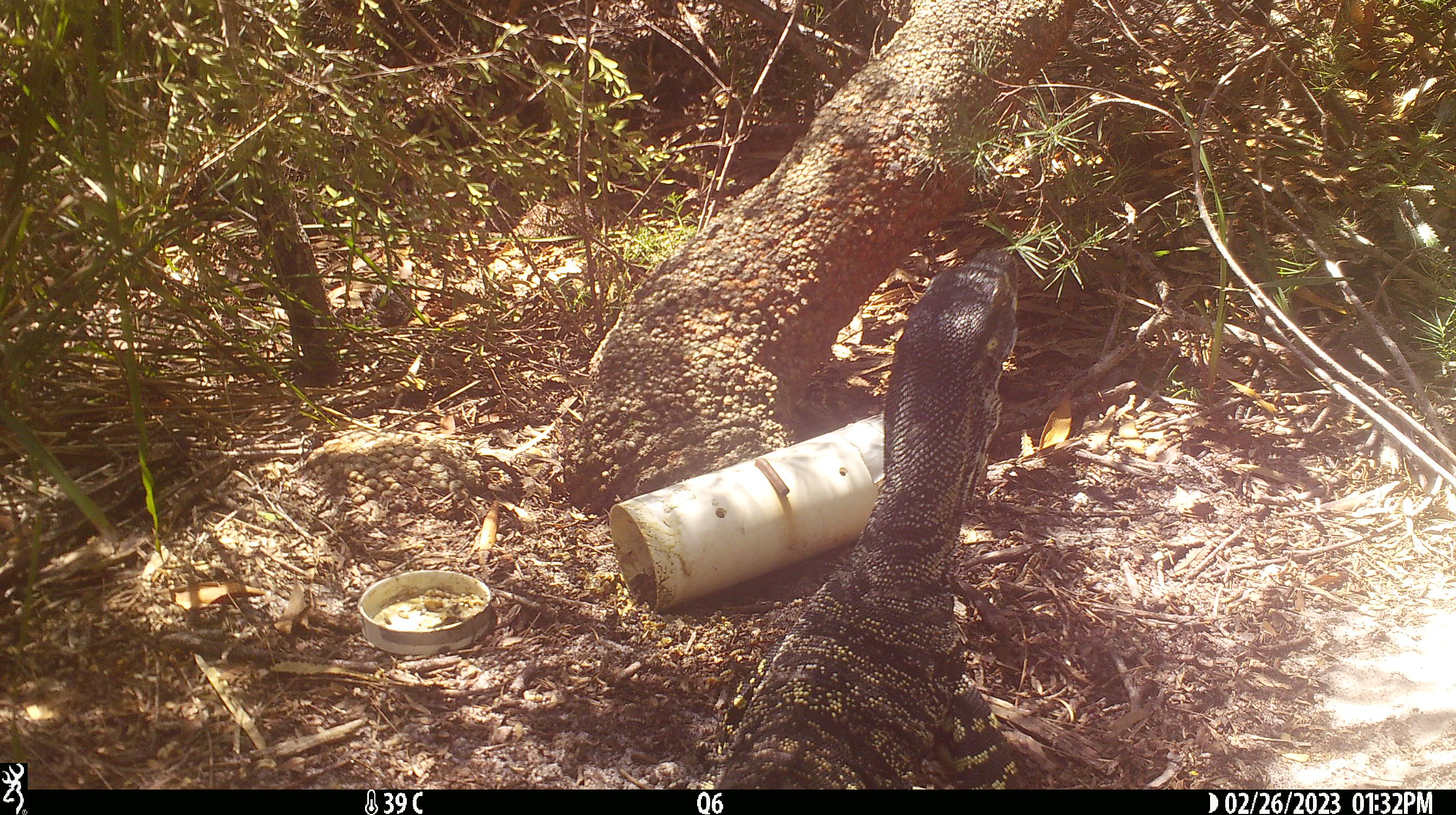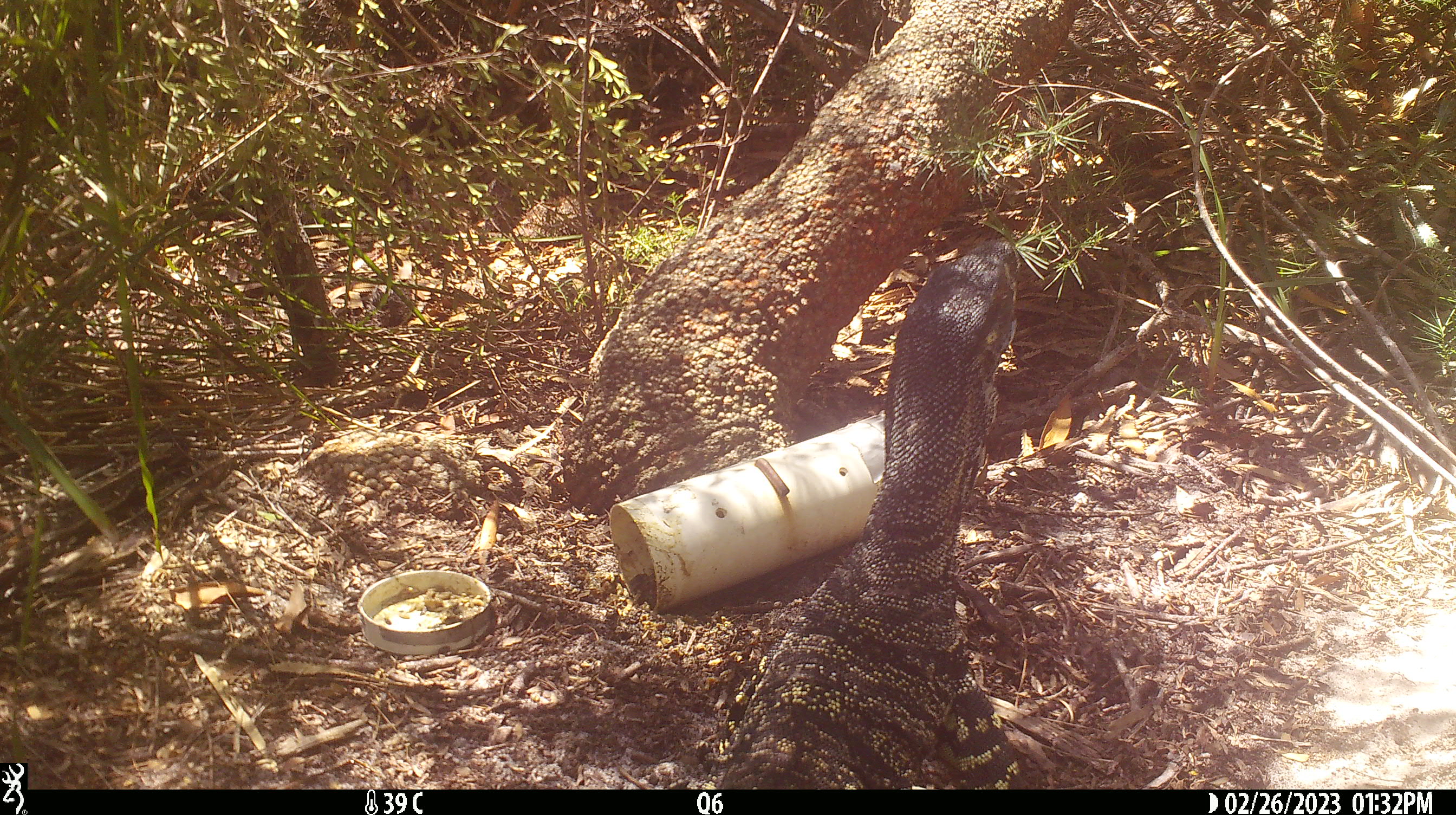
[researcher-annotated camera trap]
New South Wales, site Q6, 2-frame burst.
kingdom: Animalia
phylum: Chordata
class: Reptilia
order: Squamata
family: Varanidae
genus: Varanus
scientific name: Varanus varius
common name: lace monitor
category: goanna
Goanna (lace monitor) (Varanus varius).